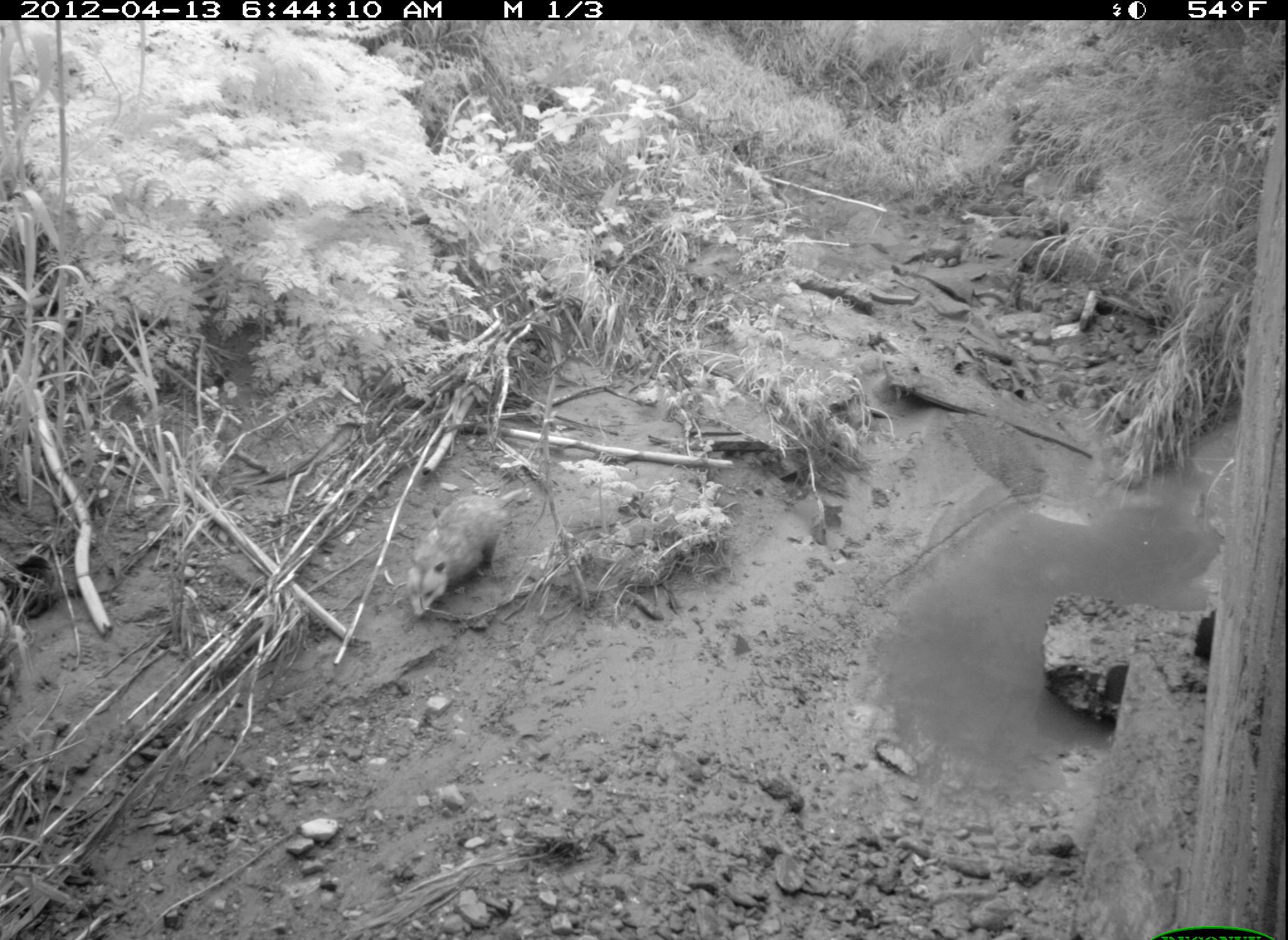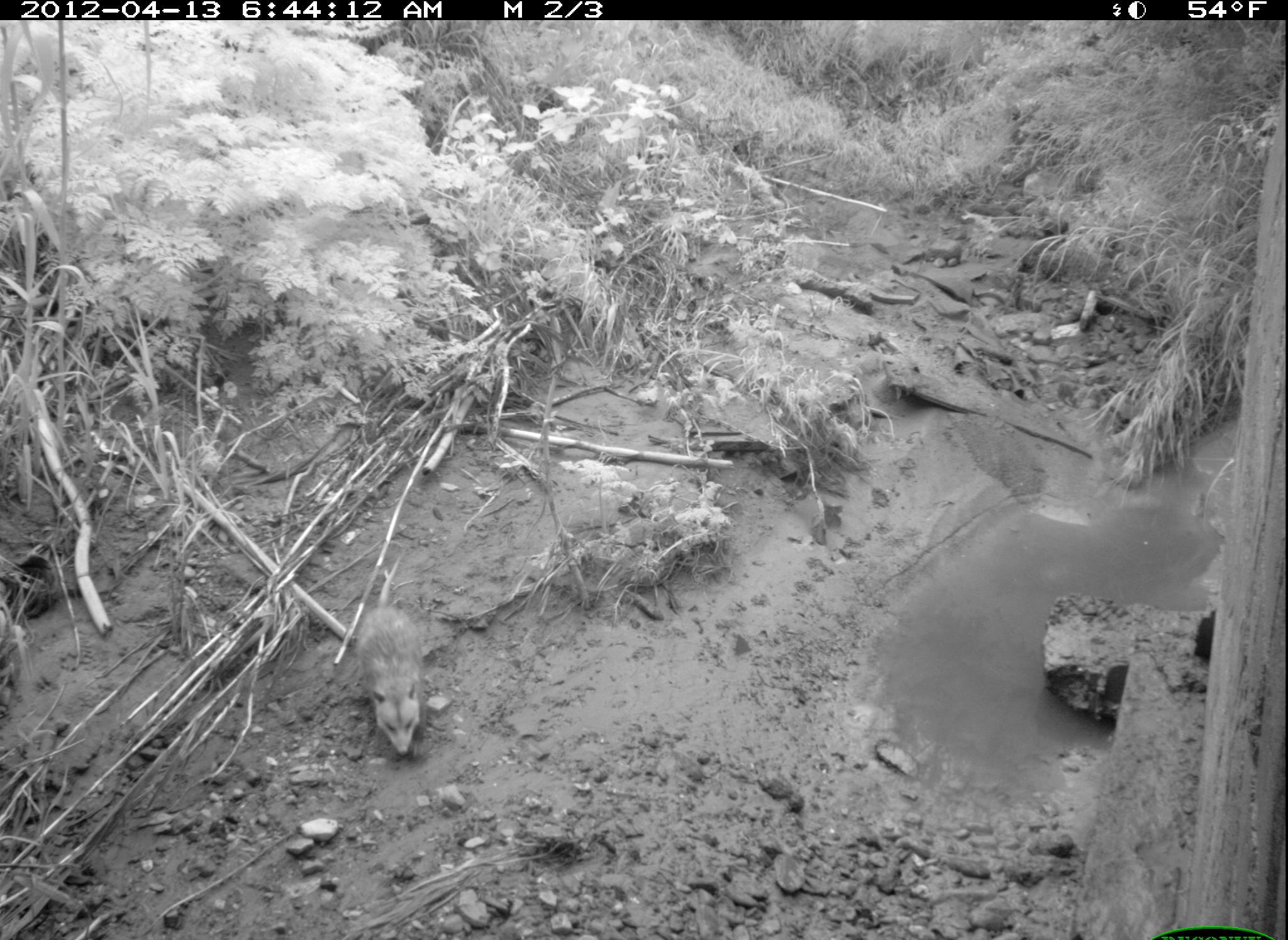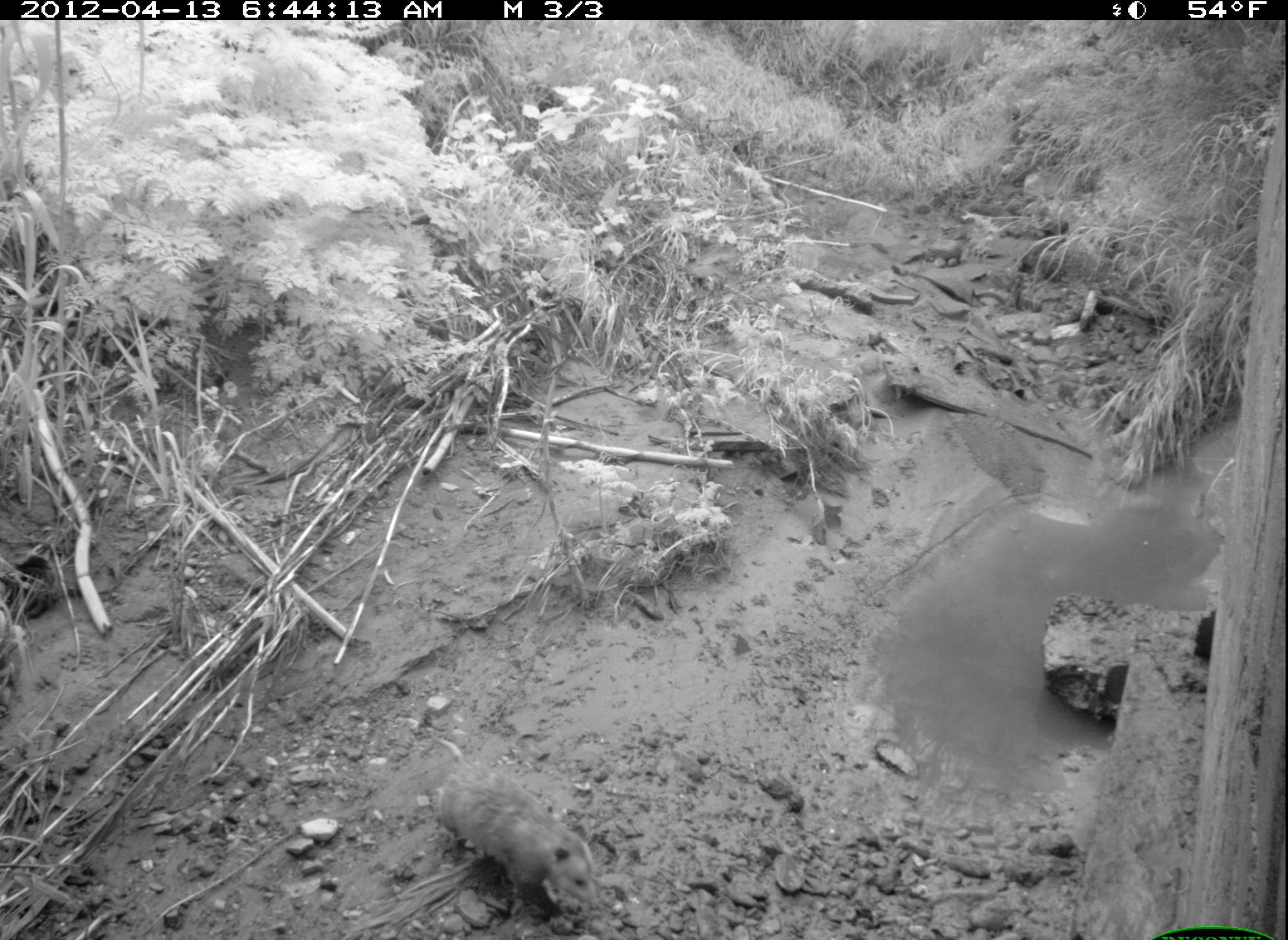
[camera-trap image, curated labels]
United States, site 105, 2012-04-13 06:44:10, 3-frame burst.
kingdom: Animalia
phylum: Chordata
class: Mammalia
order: Didelphimorphia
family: Didelphidae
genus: Didelphis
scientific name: Didelphis virginiana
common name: virginia opossum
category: opossum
Opossum (virginia opossum) (Didelphis virginiana).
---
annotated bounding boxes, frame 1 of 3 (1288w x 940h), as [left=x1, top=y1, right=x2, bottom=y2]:
opossum: [left=374, top=470, right=546, bottom=631]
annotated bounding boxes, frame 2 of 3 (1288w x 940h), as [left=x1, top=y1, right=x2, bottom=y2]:
opossum: [left=338, top=580, right=454, bottom=791]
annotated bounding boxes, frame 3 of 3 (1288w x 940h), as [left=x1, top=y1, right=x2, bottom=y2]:
opossum: [left=409, top=752, right=626, bottom=931]